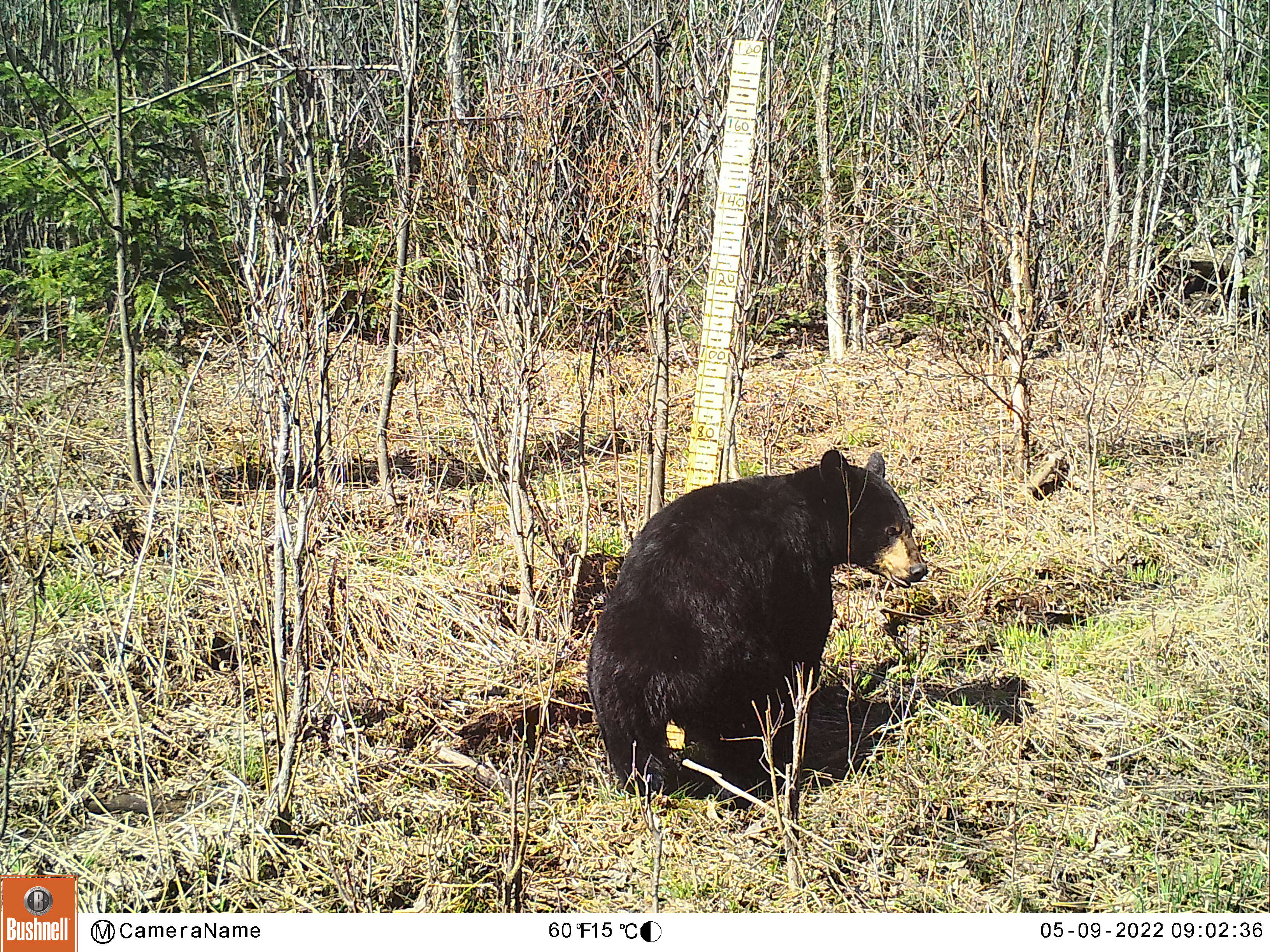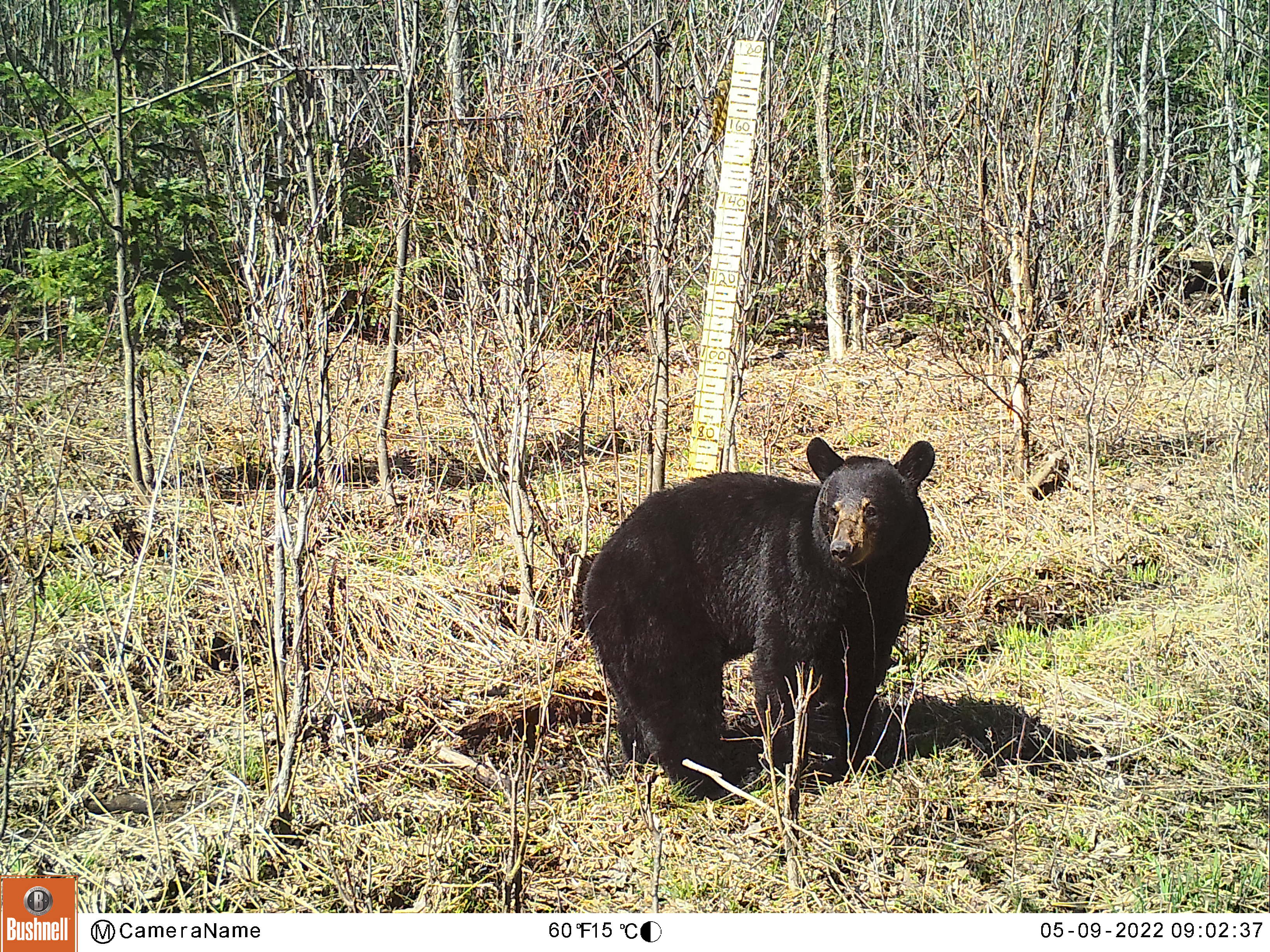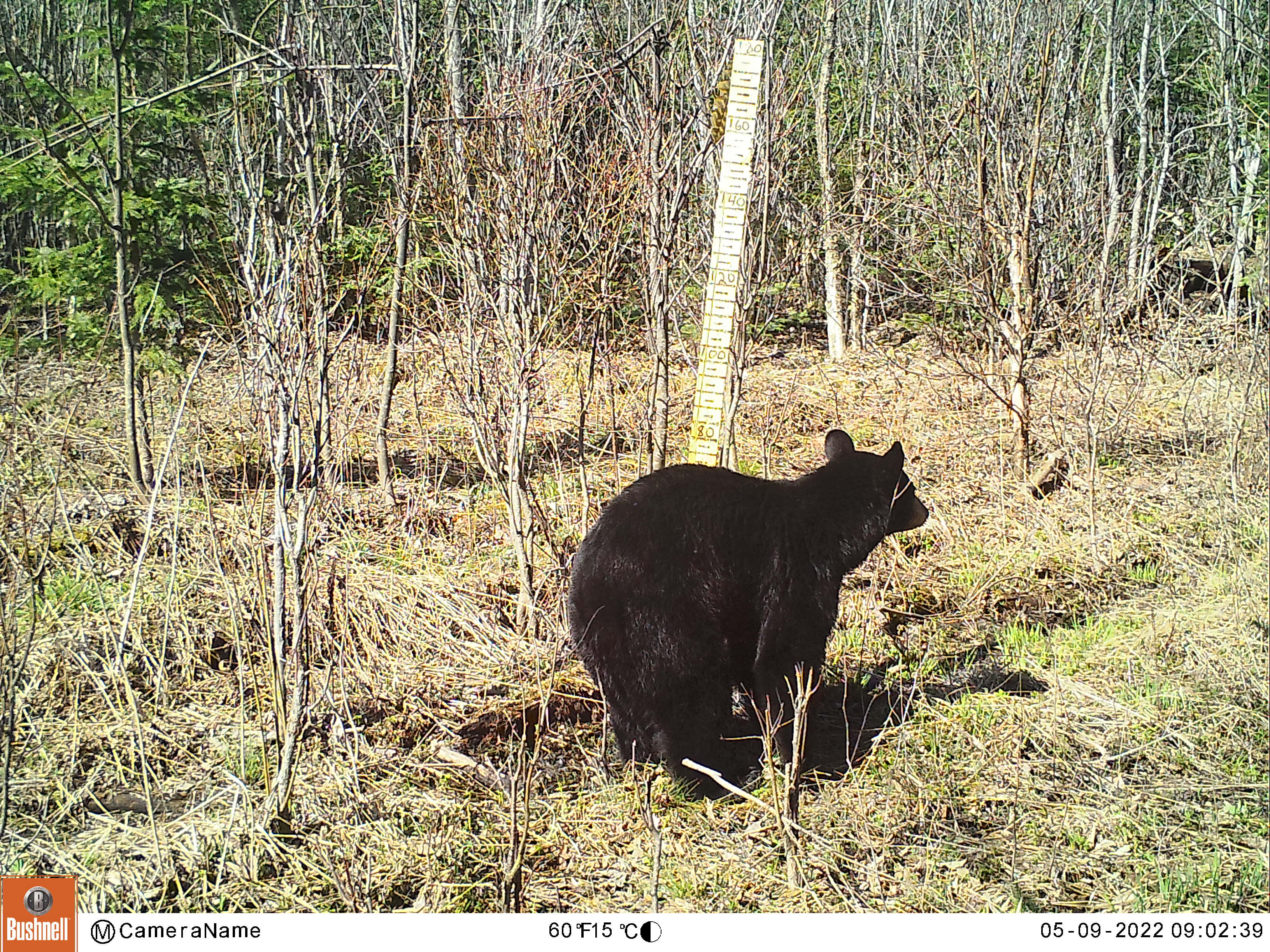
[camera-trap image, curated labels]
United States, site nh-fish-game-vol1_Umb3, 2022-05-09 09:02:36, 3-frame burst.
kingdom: Animalia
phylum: Chordata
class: Mammalia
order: Carnivora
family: Ursidae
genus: Ursus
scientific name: Ursus americanus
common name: black bear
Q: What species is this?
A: Black bear (Ursus americanus).